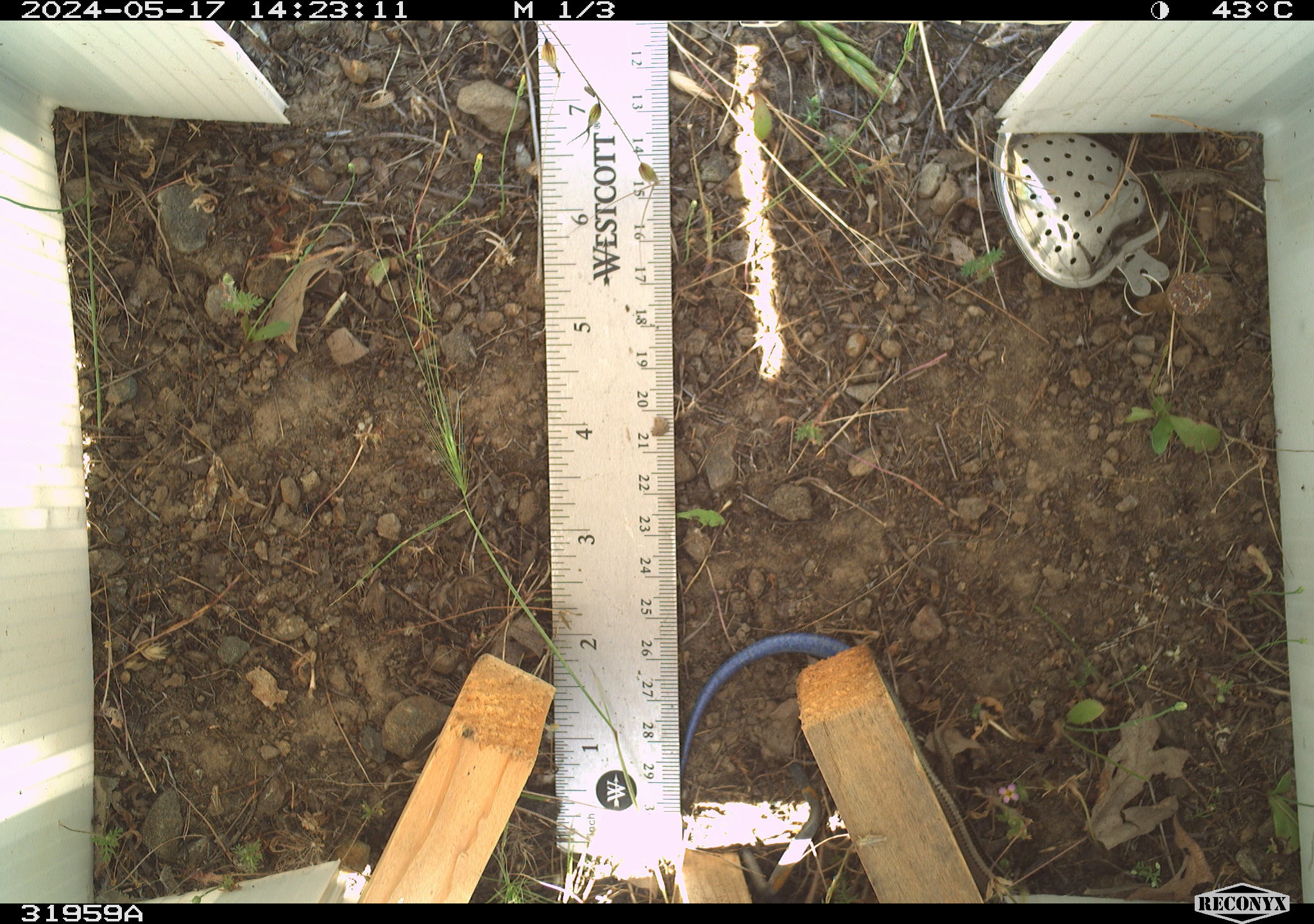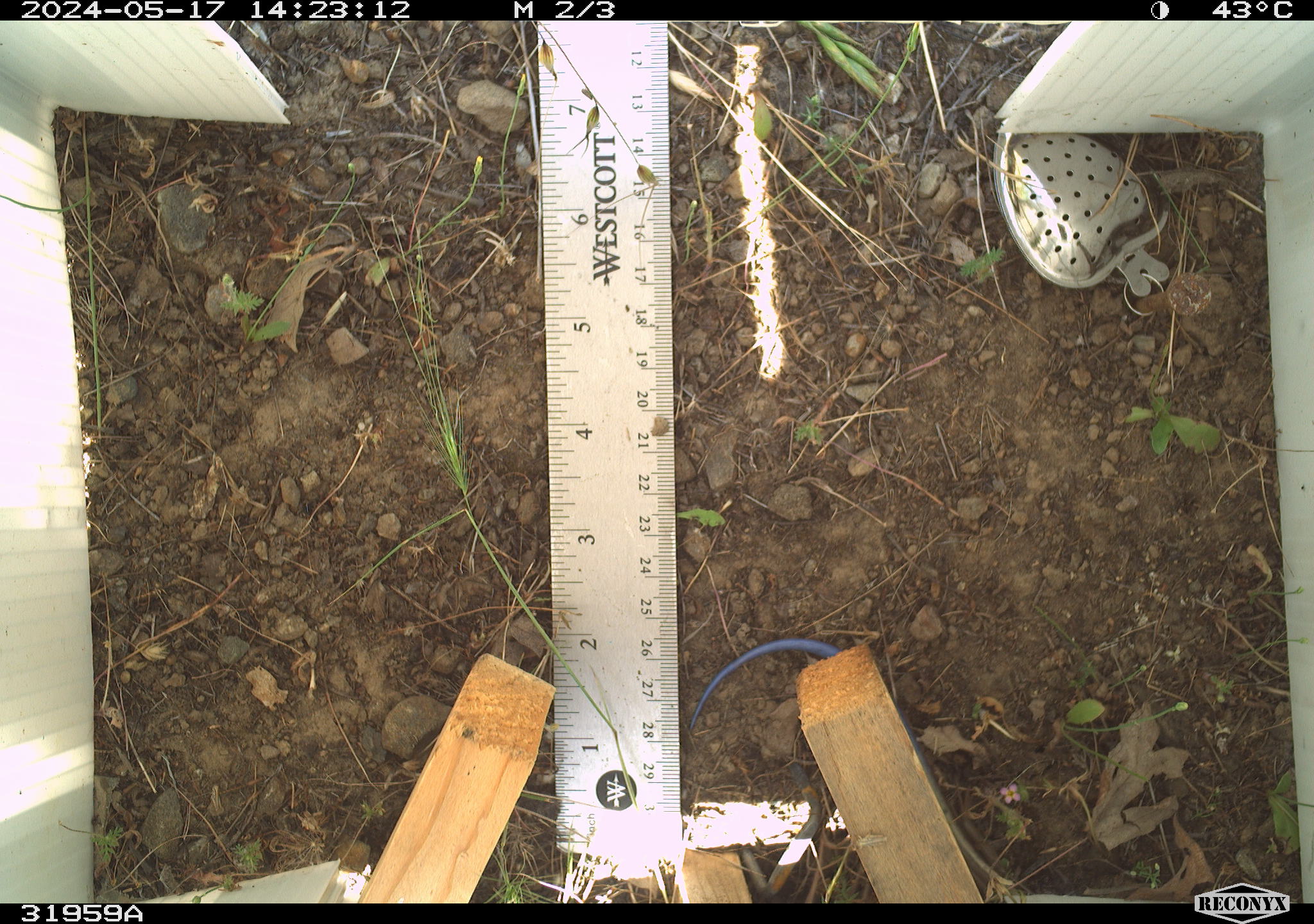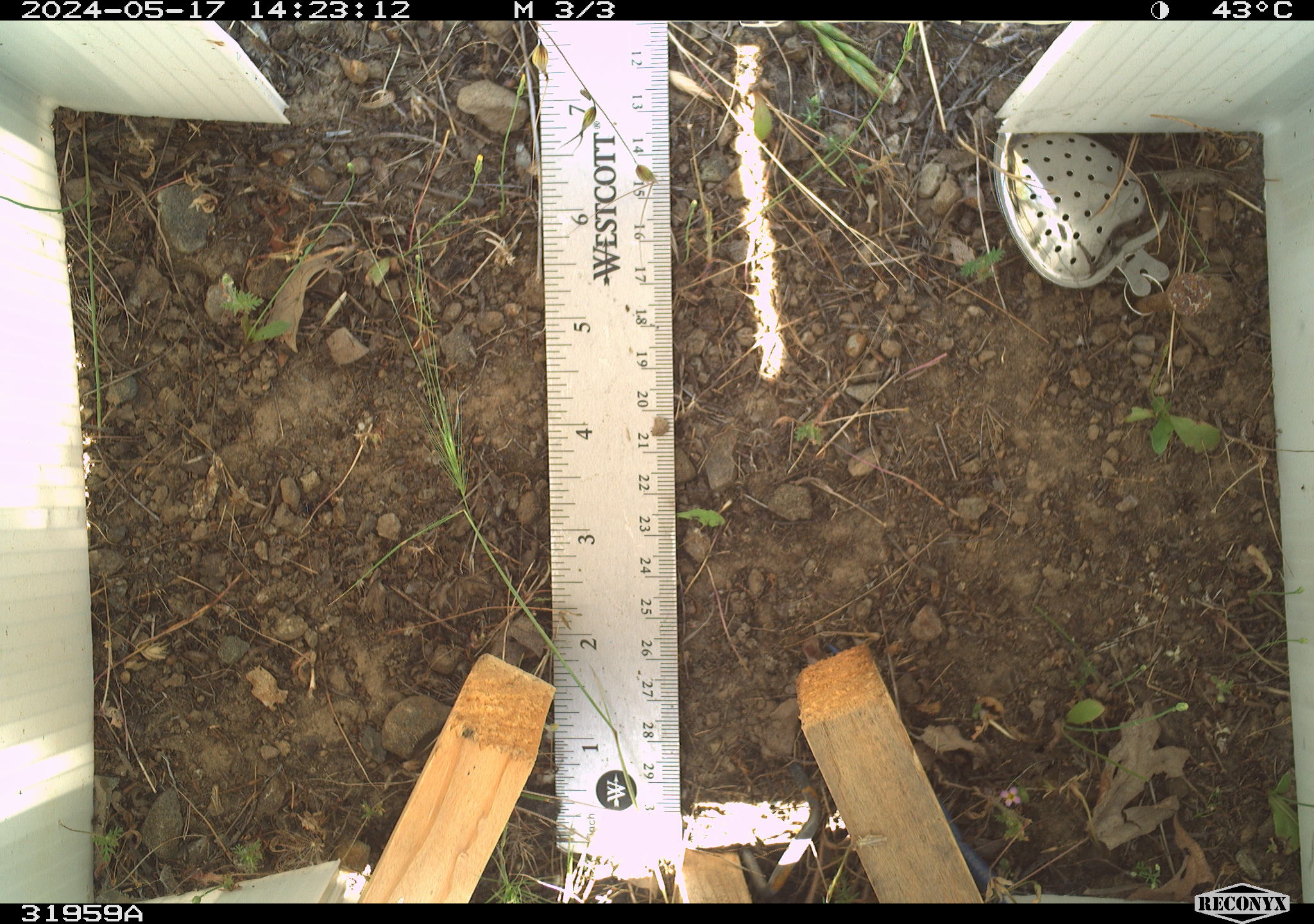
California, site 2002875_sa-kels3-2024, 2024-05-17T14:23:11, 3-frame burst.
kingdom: Animalia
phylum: Chordata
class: Reptilia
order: Squamata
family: Scincidae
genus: Plestiodon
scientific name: Plestiodon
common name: blue-tailed skinks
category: plestiodon species